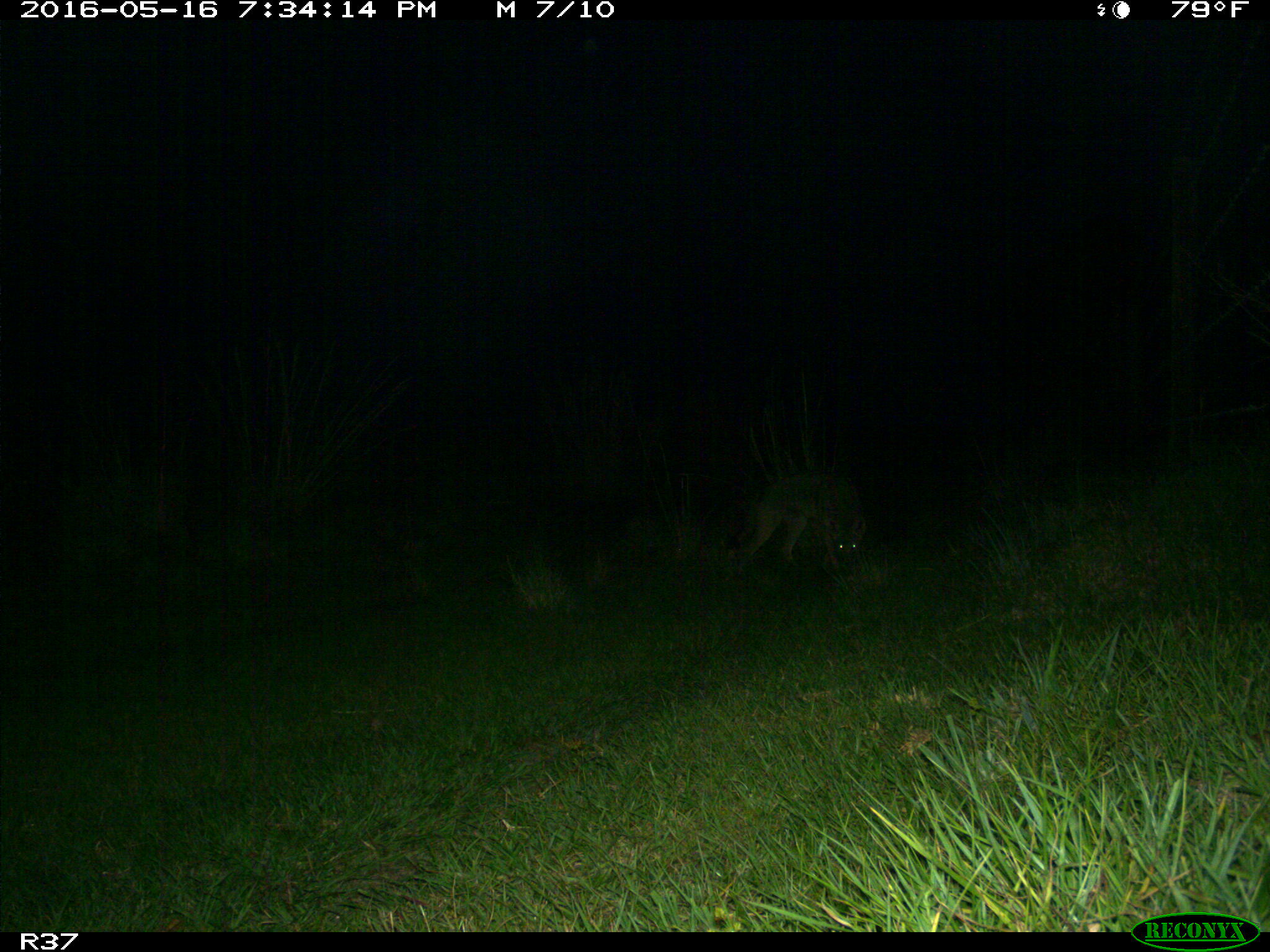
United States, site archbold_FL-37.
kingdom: Animalia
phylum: Chordata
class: Mammalia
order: Carnivora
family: Canidae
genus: Canis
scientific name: Canis latrans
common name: coyote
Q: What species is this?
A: Canis latrans (coyote).